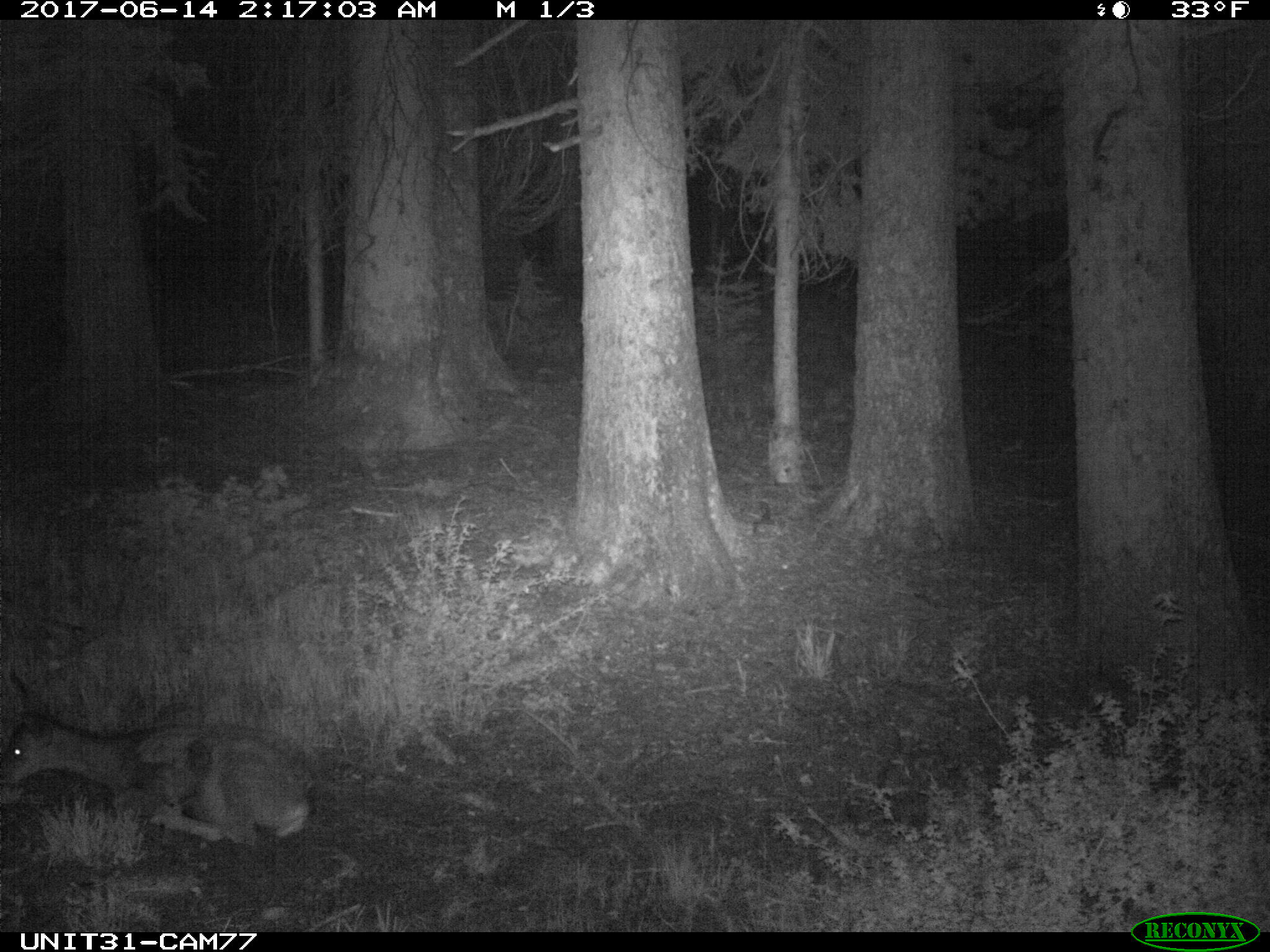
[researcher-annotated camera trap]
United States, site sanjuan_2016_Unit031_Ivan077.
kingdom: Animalia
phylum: Chordata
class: Mammalia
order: Artiodactyla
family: Cervidae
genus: Odocoileus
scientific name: Odocoileus hemionus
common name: mule deer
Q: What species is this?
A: Odocoileus hemionus (mule deer).